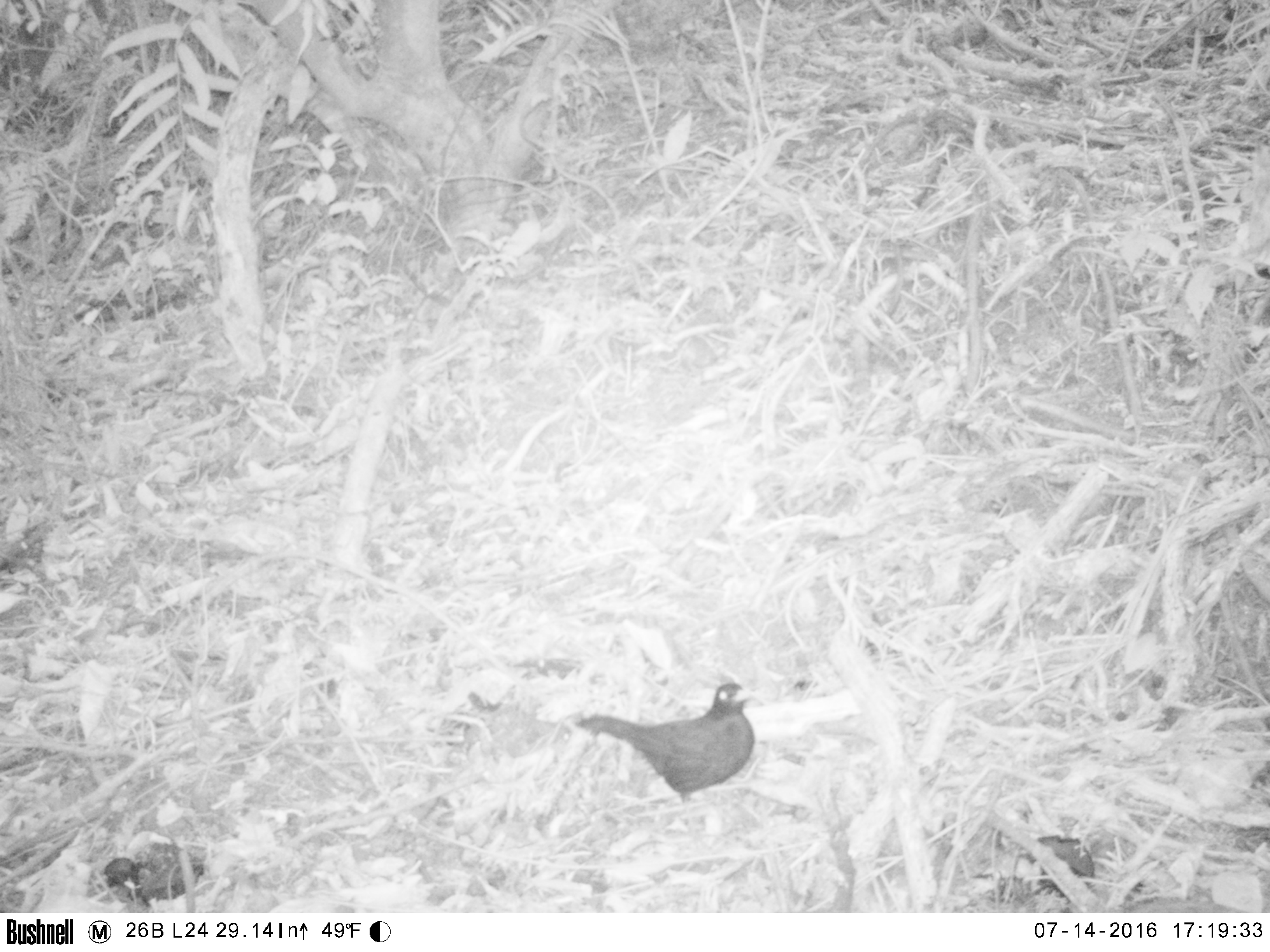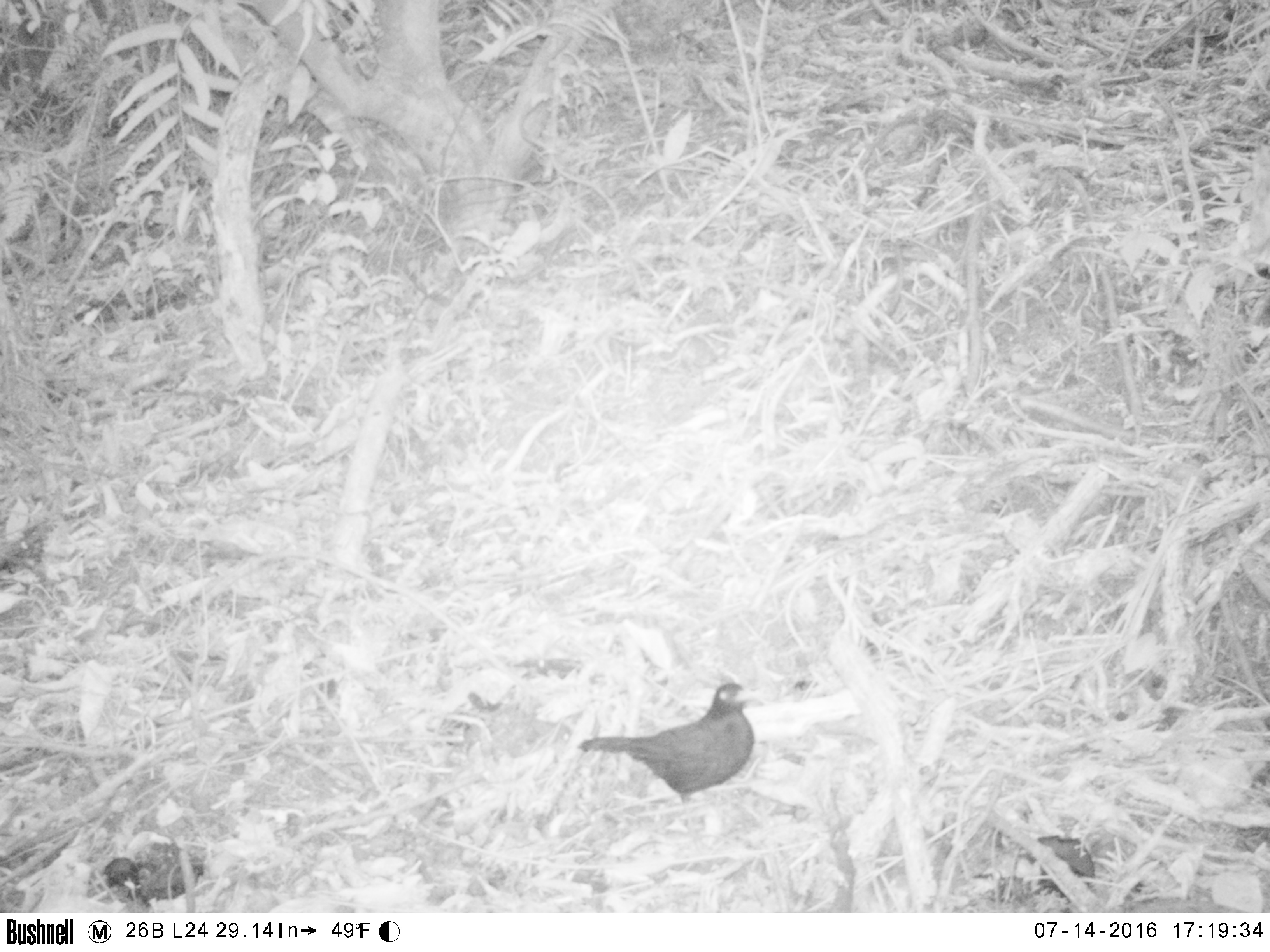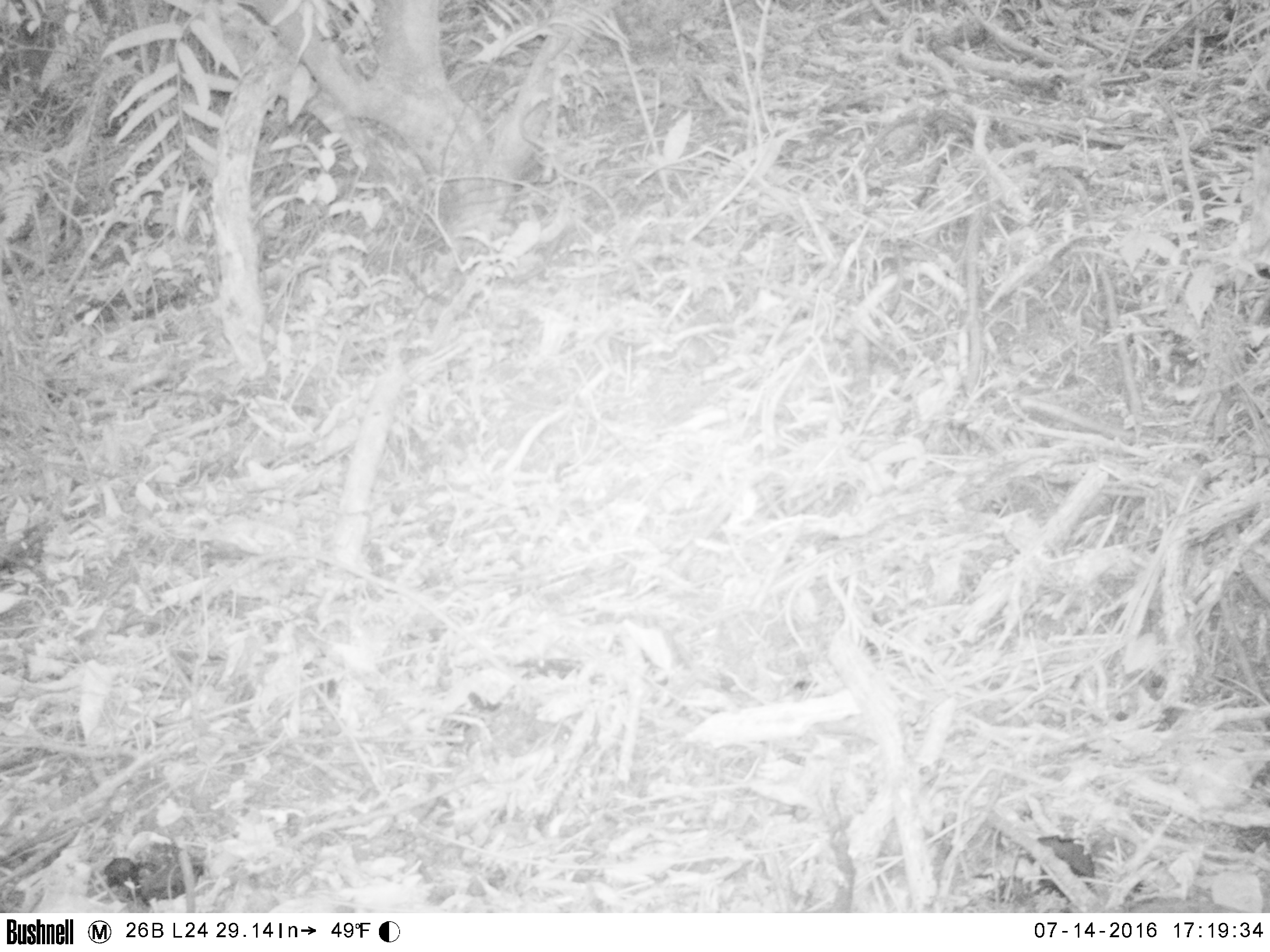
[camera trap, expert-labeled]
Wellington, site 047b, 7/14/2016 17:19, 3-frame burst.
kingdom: Animalia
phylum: Chordata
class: Aves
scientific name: Aves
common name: bird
Bird (Aves).